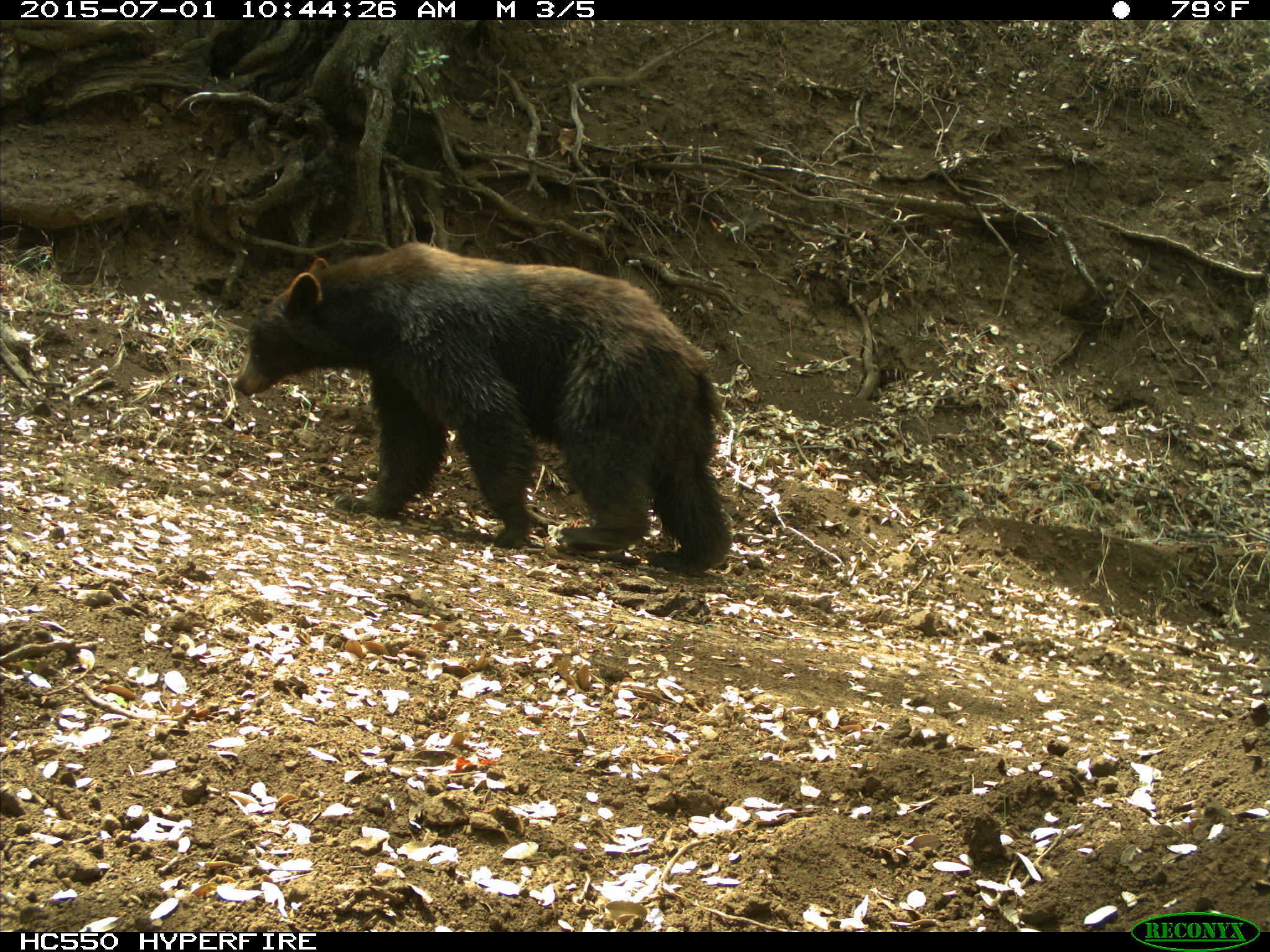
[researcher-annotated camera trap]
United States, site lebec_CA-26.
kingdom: Animalia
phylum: Chordata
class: Mammalia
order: Carnivora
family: Ursidae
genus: Ursus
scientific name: Ursus americanus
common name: american black bear